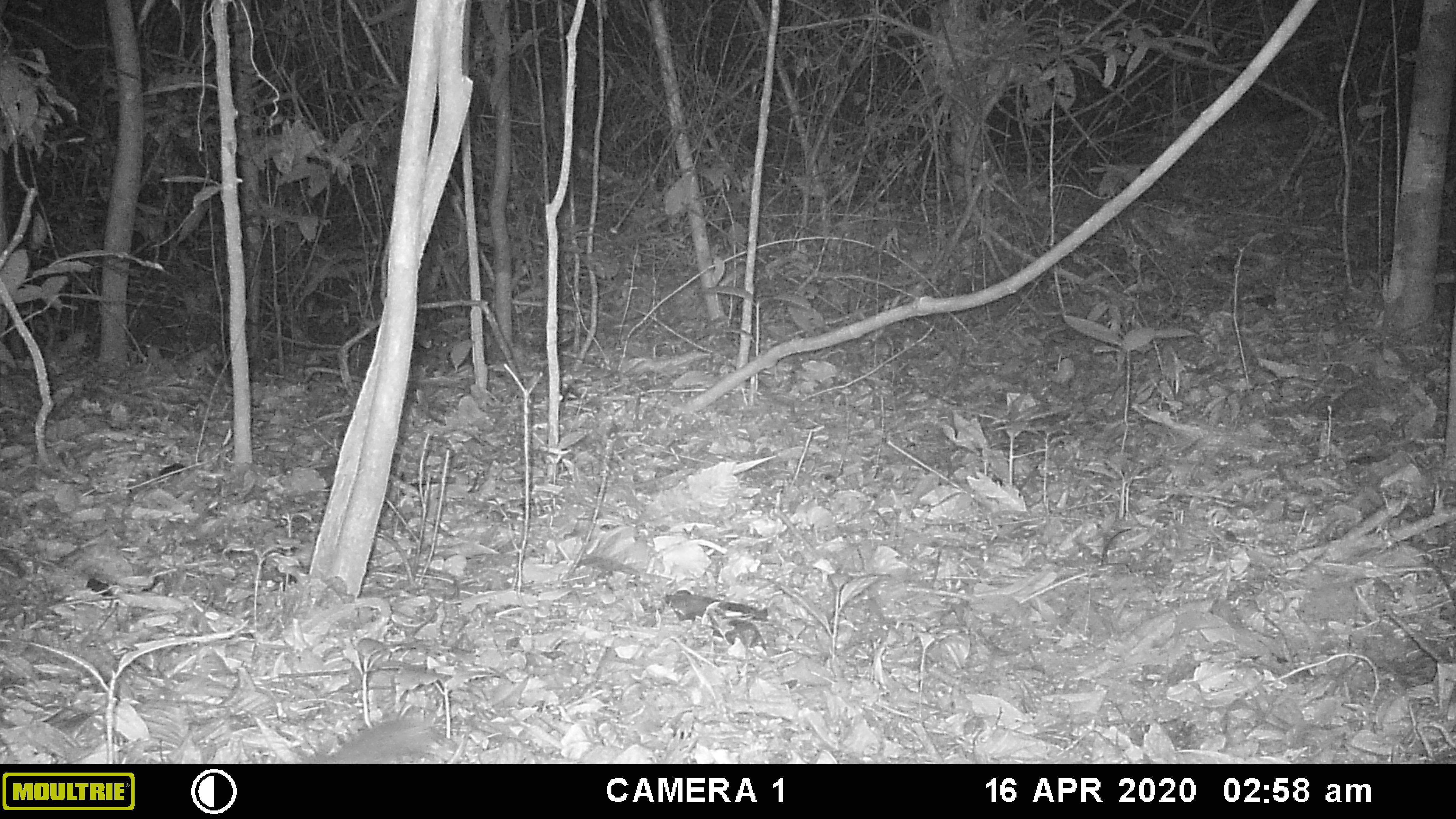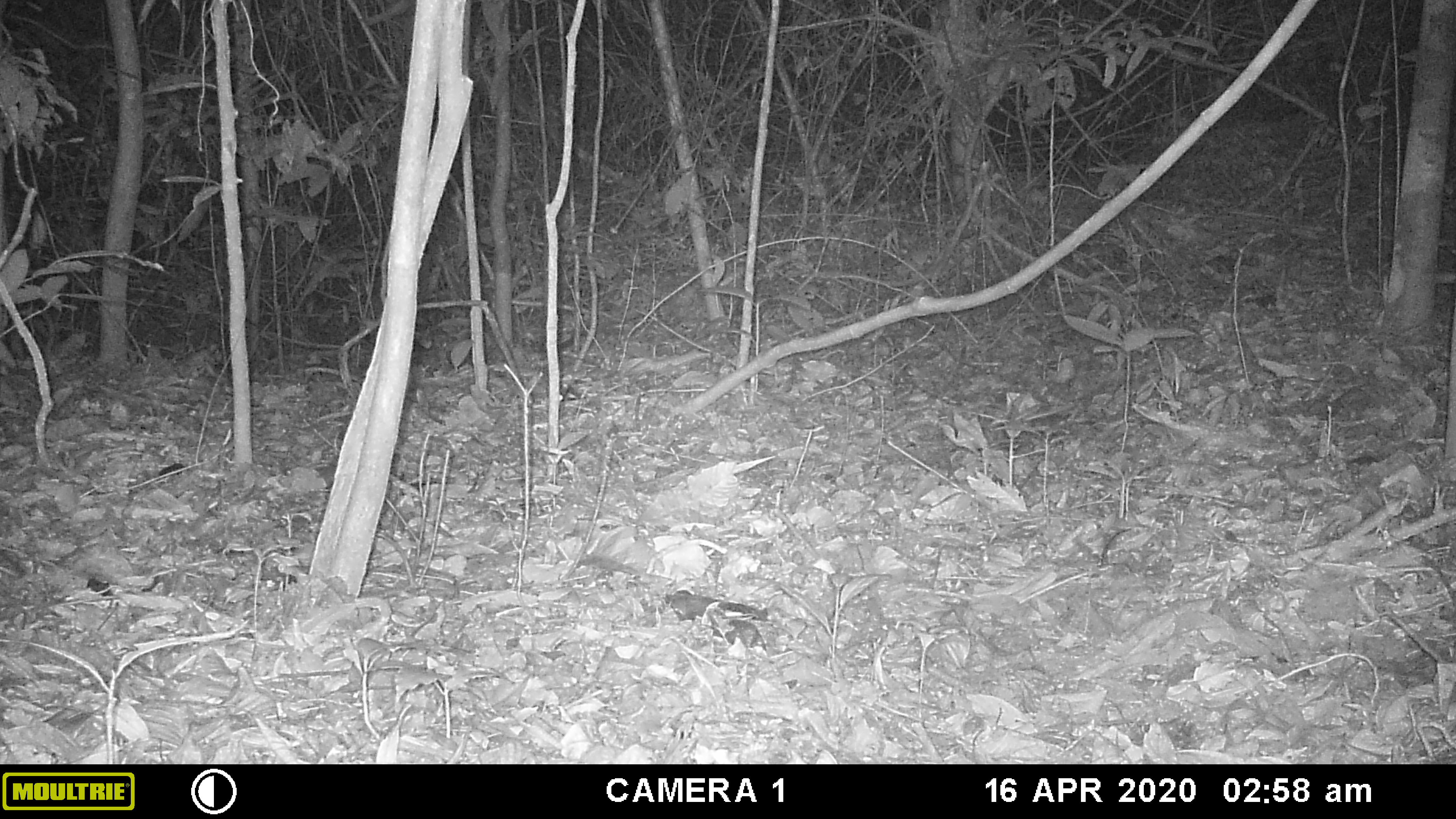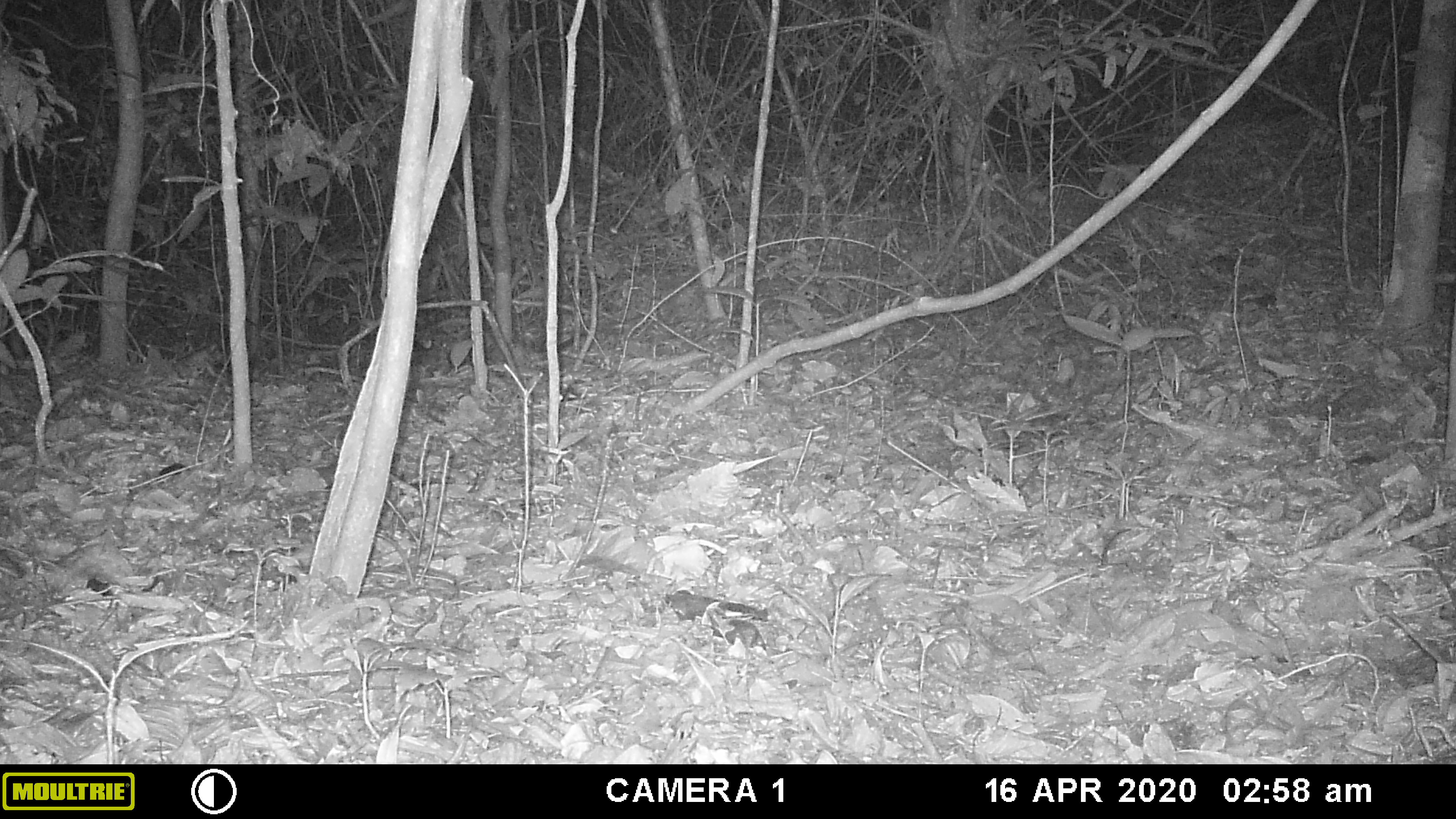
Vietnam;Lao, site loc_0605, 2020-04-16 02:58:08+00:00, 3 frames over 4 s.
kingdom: Animalia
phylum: Chordata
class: Mammalia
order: Carnivora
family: Viverridae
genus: Paguma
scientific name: Paguma larvata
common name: masked palm civet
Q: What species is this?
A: Masked palm civet (Paguma larvata).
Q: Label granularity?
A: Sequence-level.